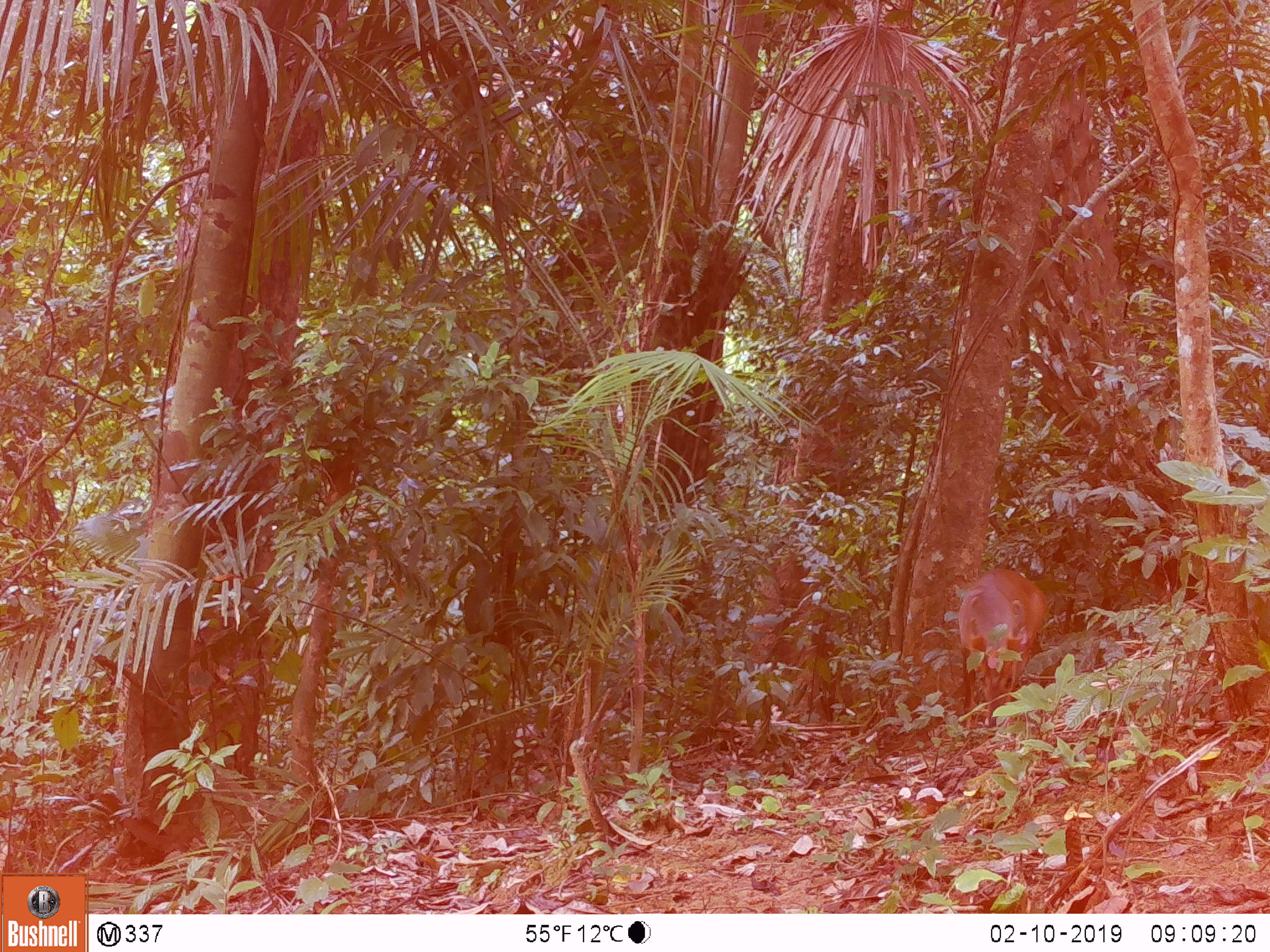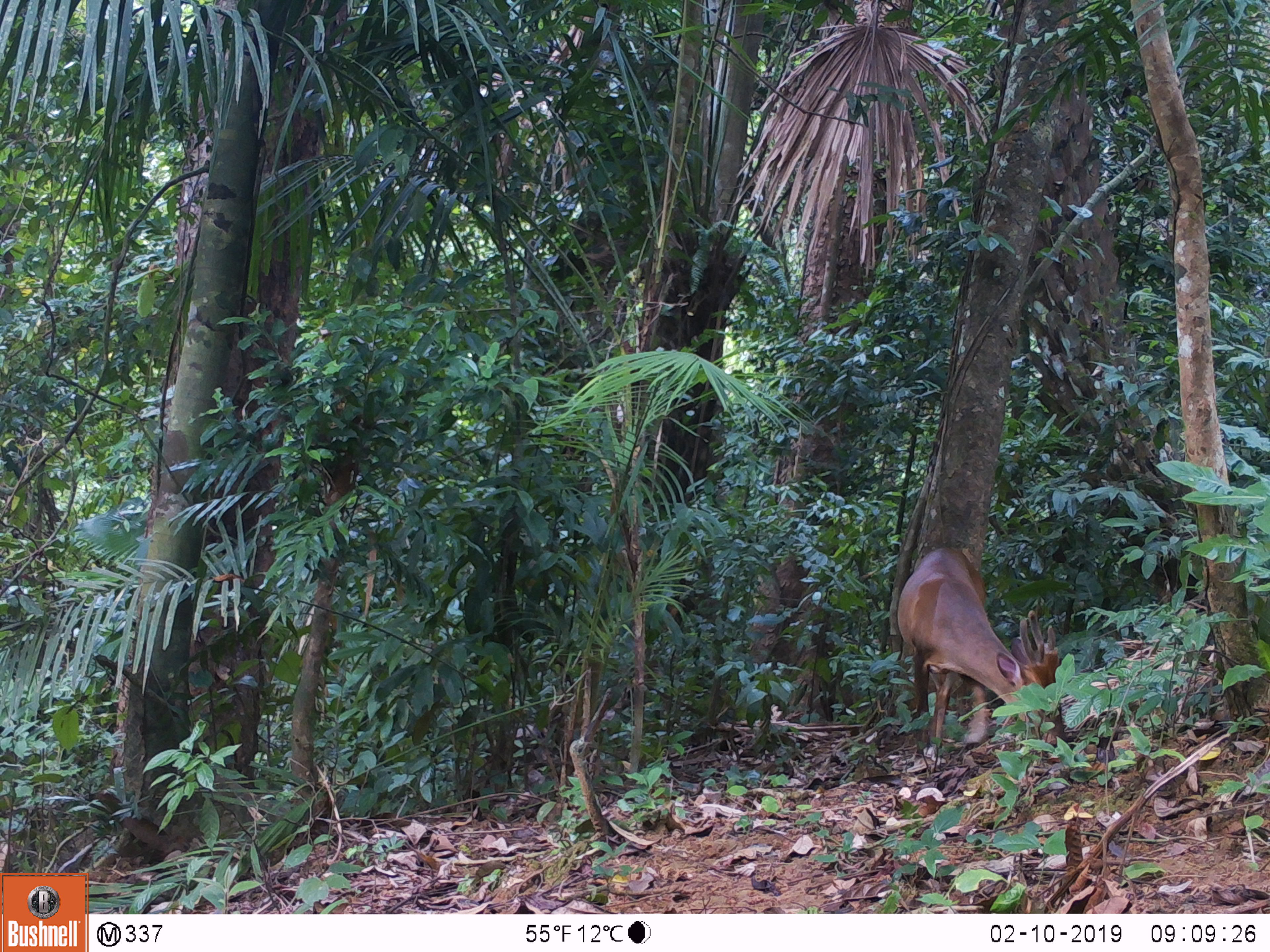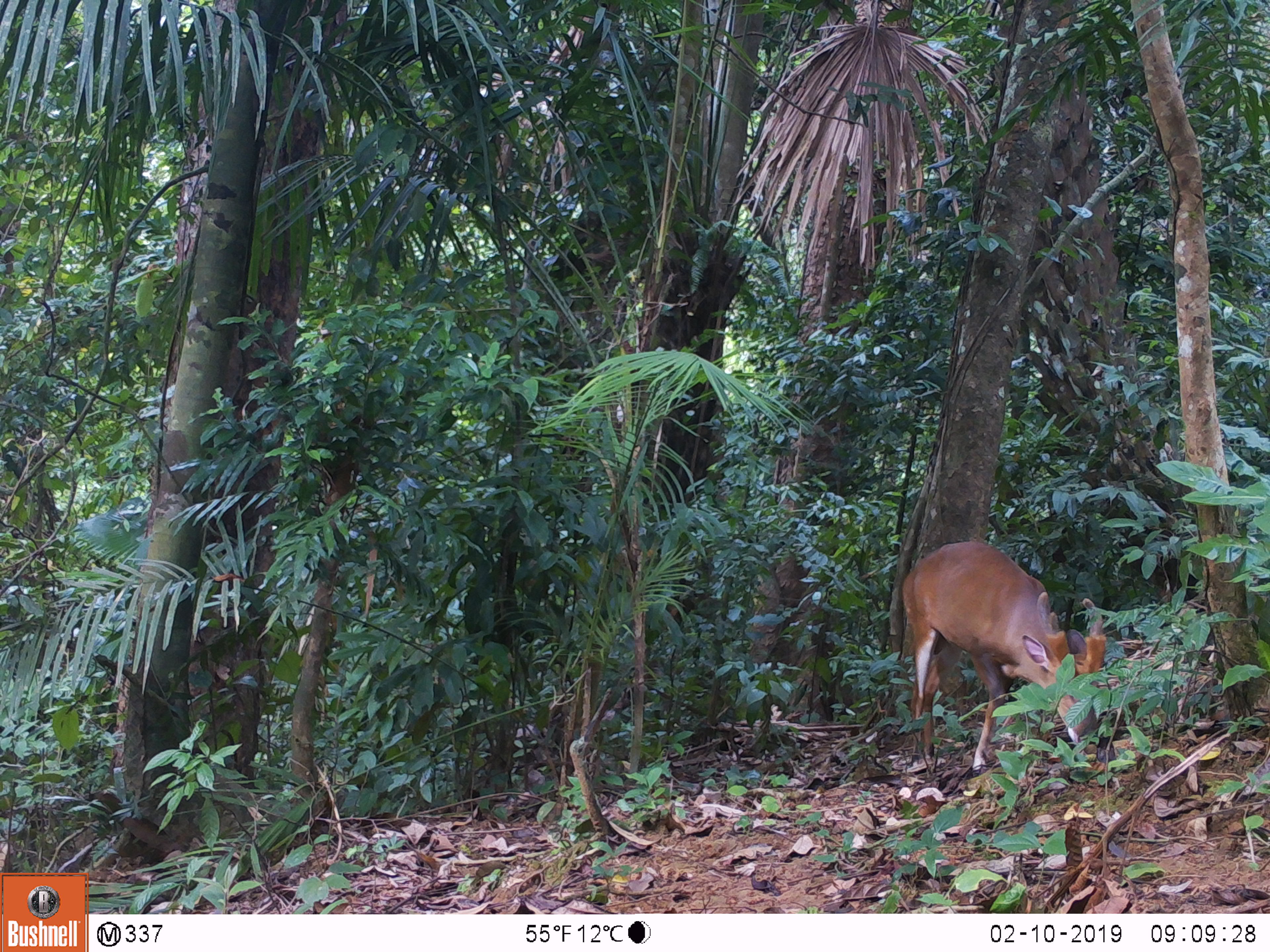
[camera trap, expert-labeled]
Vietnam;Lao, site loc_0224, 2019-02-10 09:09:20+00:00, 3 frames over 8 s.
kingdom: Animalia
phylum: Chordata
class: Mammalia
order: Artiodactyla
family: Cervidae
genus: Muntiacus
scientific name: Muntiacus vuquangensis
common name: large-antlered muntjac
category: large antlered muntjac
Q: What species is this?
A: Large antlered muntjac (large-antlered muntjac) (Muntiacus vuquangensis).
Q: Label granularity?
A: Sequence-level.